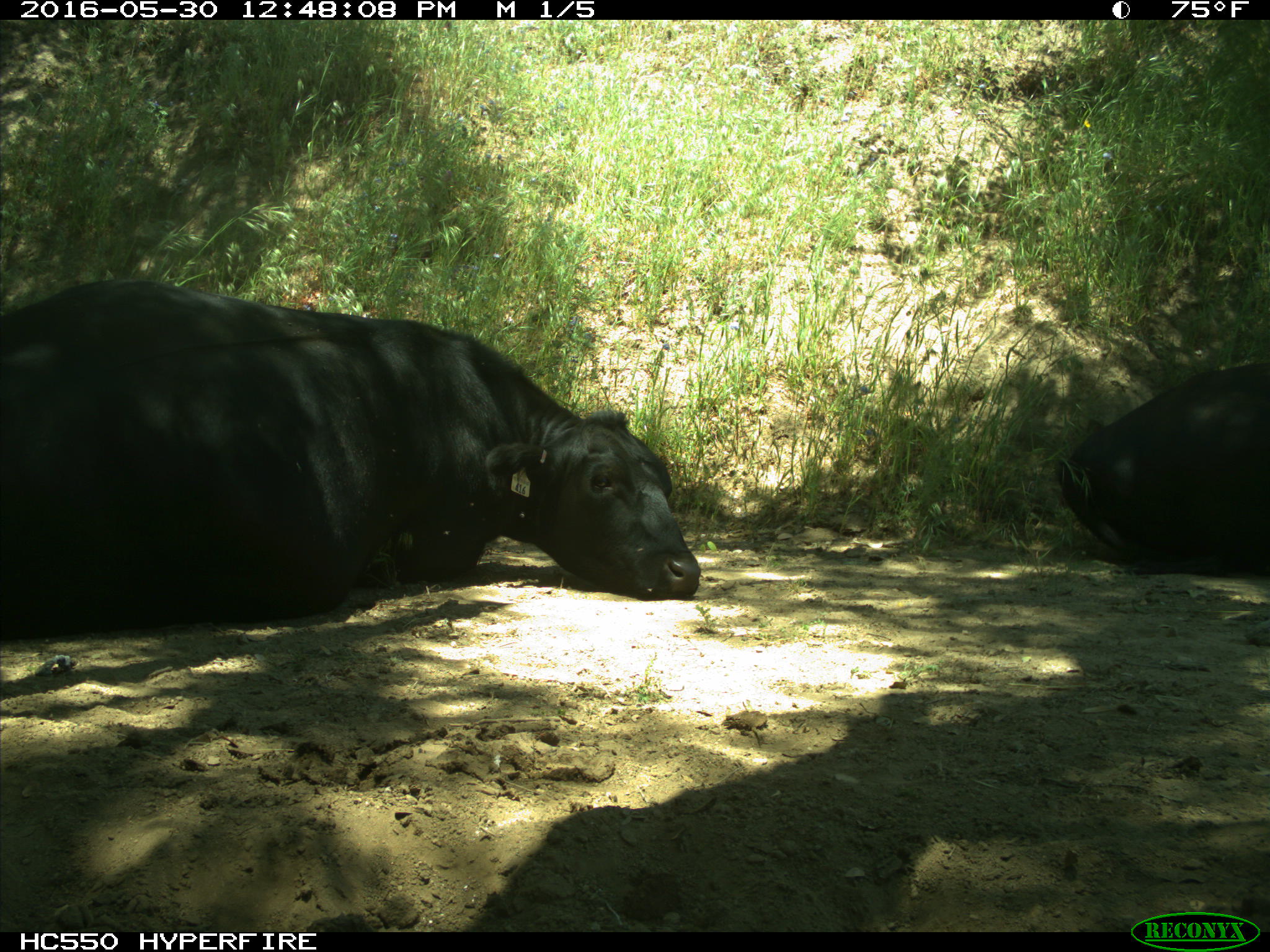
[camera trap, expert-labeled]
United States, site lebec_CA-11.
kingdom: Animalia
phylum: Chordata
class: Mammalia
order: Artiodactyla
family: Bovidae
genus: Bos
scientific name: Bos taurus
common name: domestic cow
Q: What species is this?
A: Bos taurus (domestic cow).